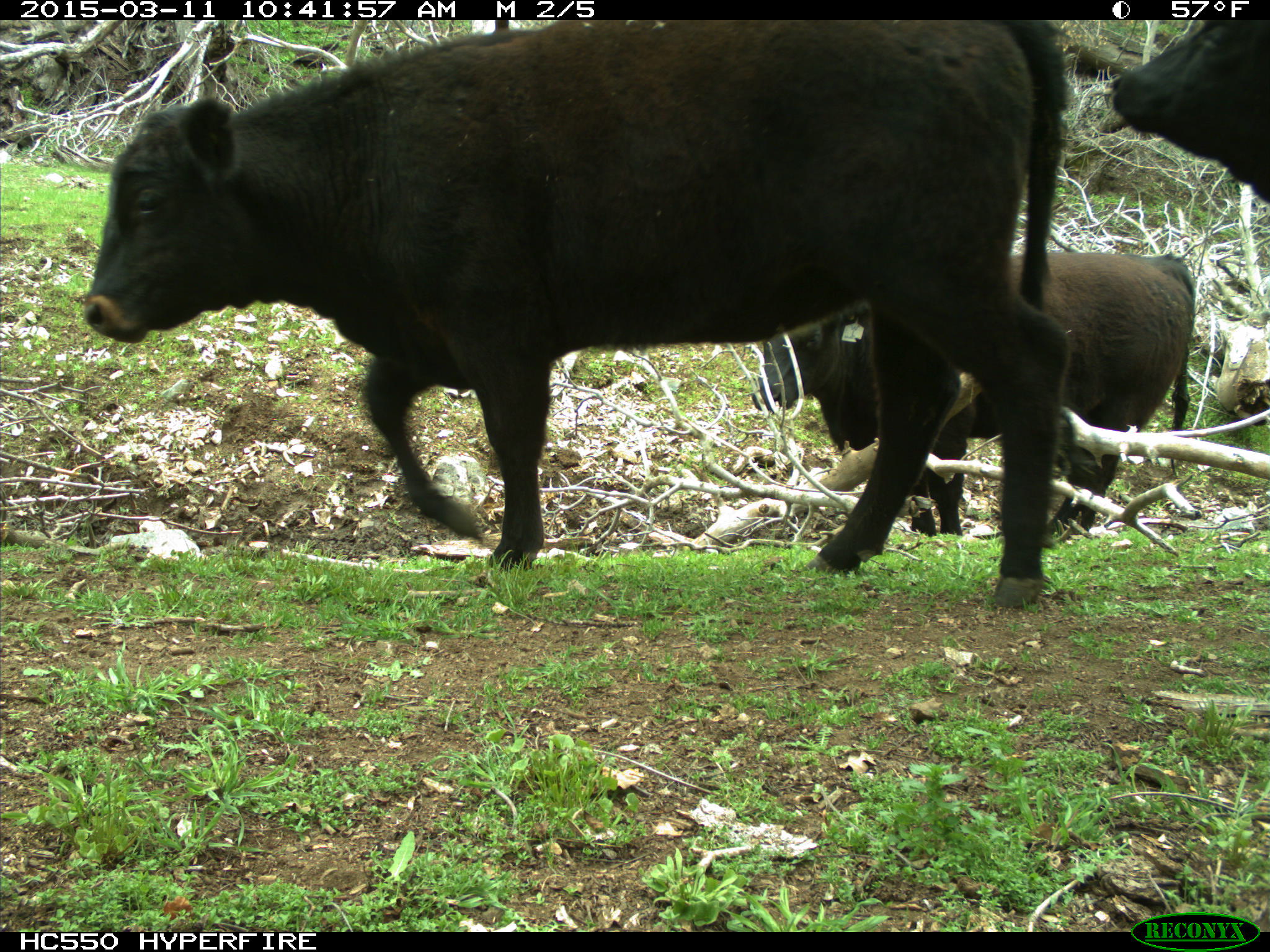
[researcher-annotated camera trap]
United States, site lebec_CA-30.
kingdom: Animalia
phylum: Chordata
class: Mammalia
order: Artiodactyla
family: Bovidae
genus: Bos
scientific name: Bos taurus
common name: domestic cow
Bos taurus (domestic cow).